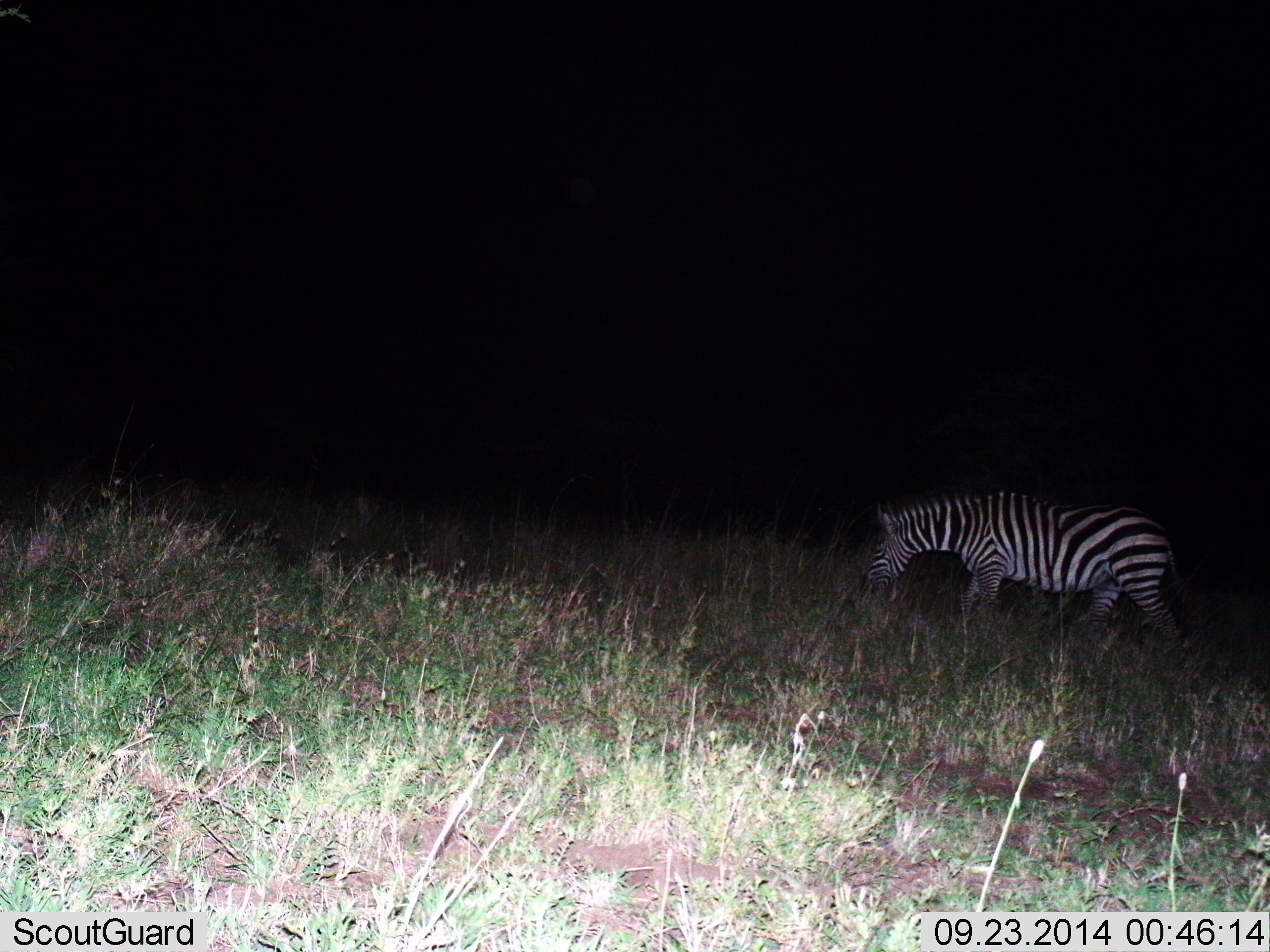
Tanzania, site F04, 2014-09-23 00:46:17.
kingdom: Animalia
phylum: Chordata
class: Mammalia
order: Perissodactyla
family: Equidae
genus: Equus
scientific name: Equus quagga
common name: plains zebra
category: zebra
Zebra (plains zebra) (Equus quagga), count 1. Behavior (volunteer vote fractions): standing 30%, resting 0%, moving 60%, interacting 0%. Young present (vote fraction): 0%. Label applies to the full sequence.